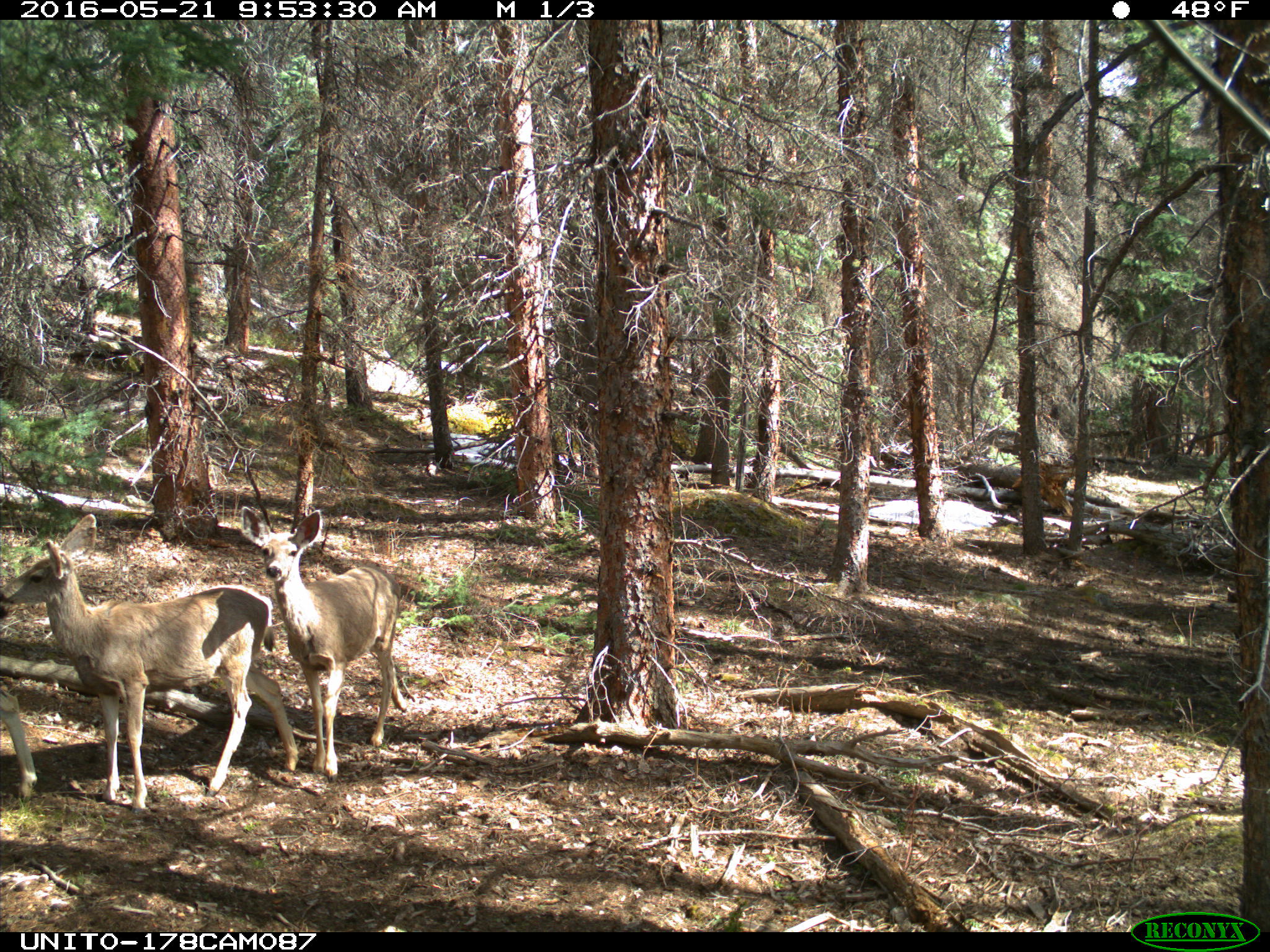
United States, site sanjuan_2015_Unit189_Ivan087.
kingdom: Animalia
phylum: Chordata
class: Mammalia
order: Artiodactyla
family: Cervidae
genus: Odocoileus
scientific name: Odocoileus hemionus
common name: mule deer